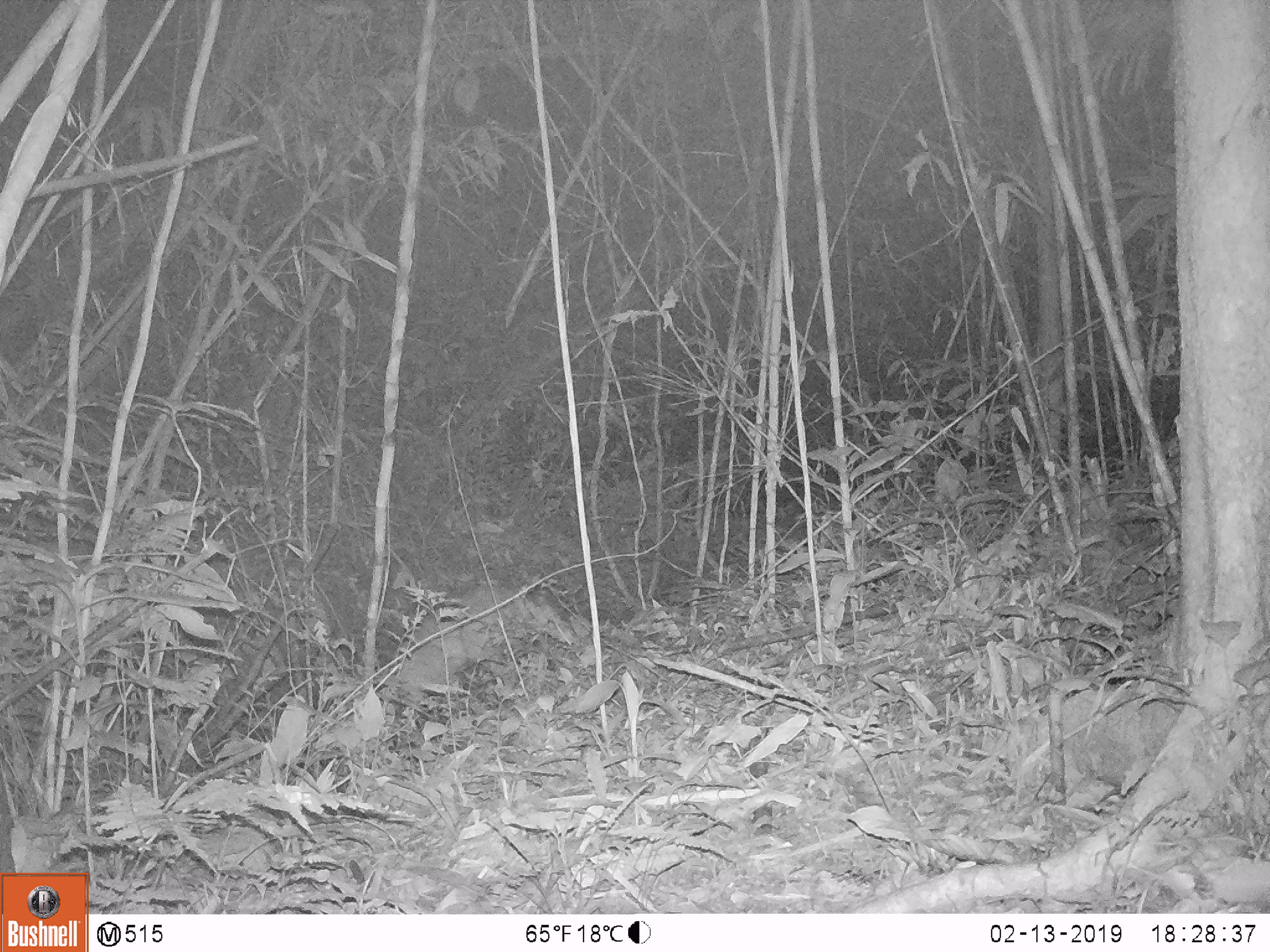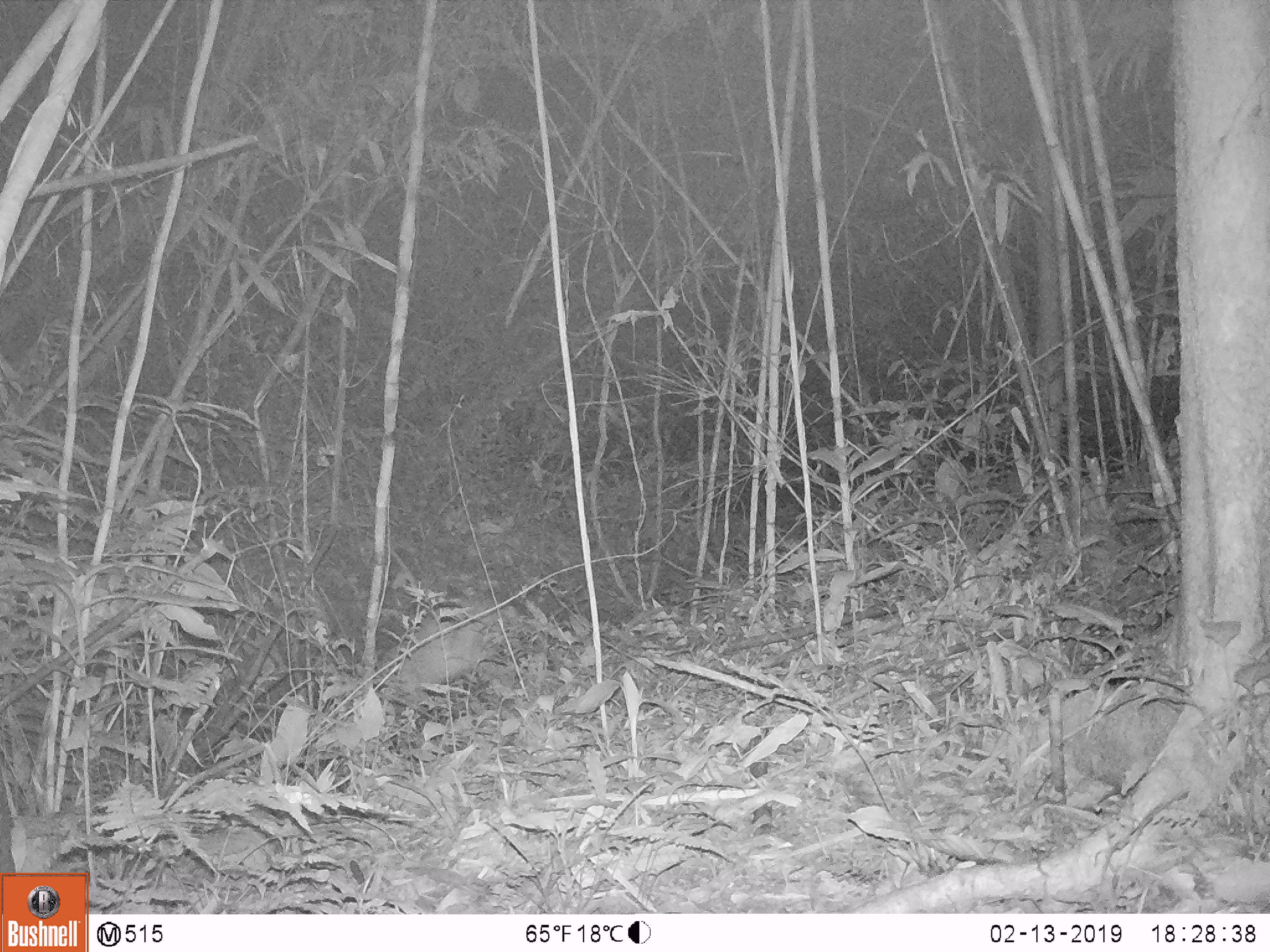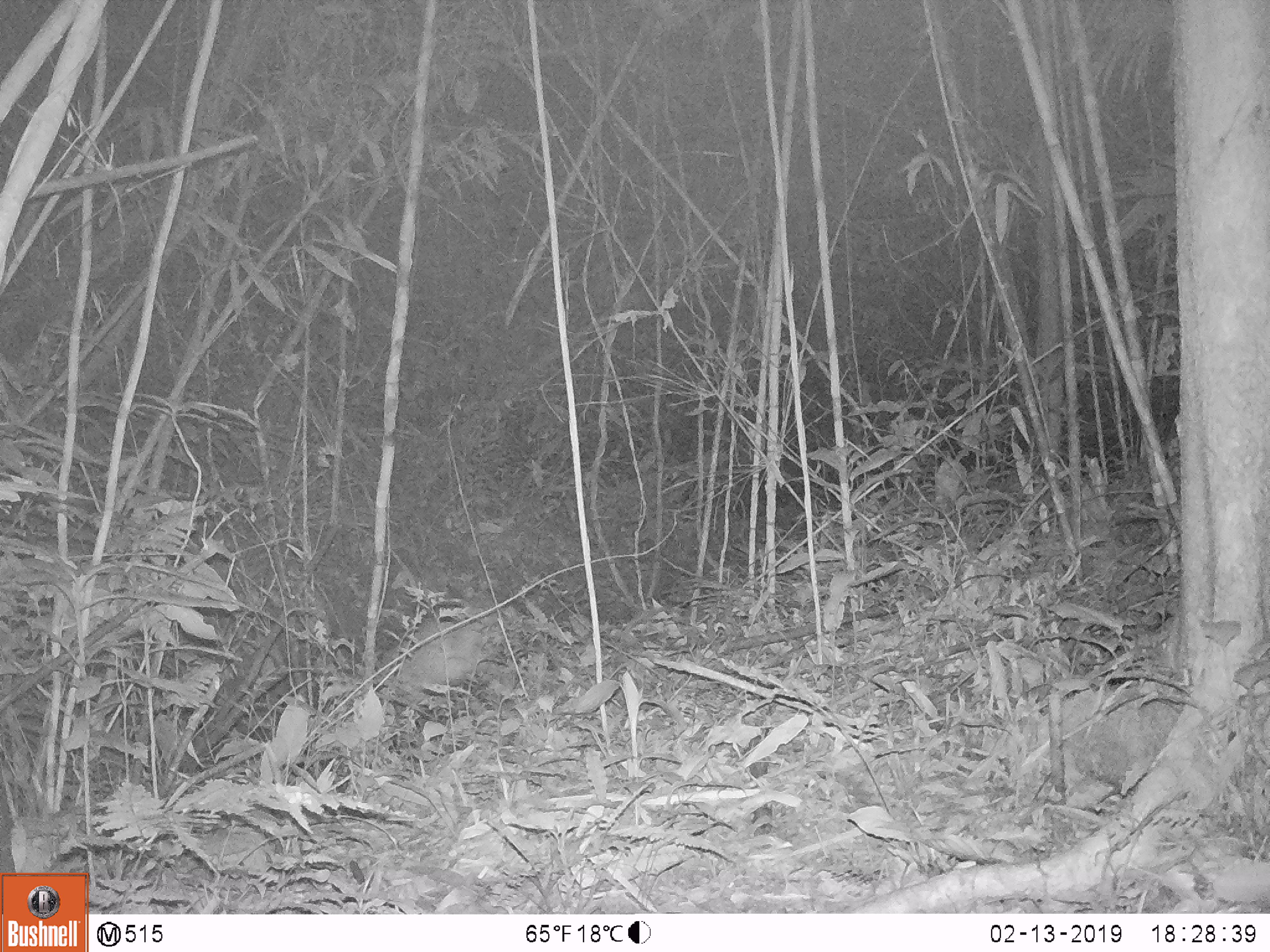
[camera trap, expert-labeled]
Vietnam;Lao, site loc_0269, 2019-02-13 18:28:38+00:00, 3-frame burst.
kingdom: Animalia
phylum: Chordata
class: Mammalia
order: Artiodactyla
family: Cervidae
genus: Muntiacus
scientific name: Muntiacus rooseveltorum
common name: roosevelt's muntjac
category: roosevelts muntjac group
Roosevelts muntjac group (roosevelt's muntjac) (Muntiacus rooseveltorum). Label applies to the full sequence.